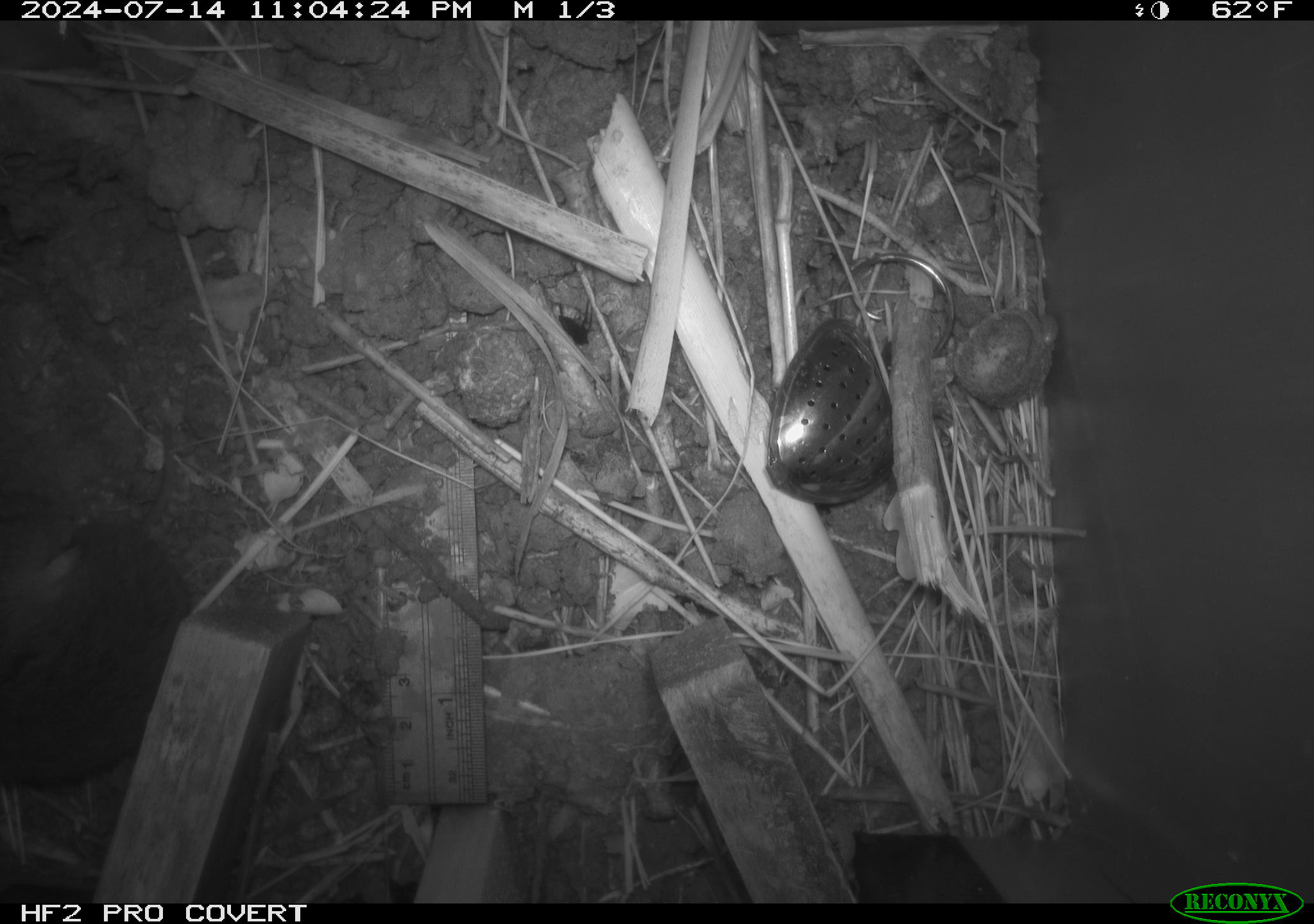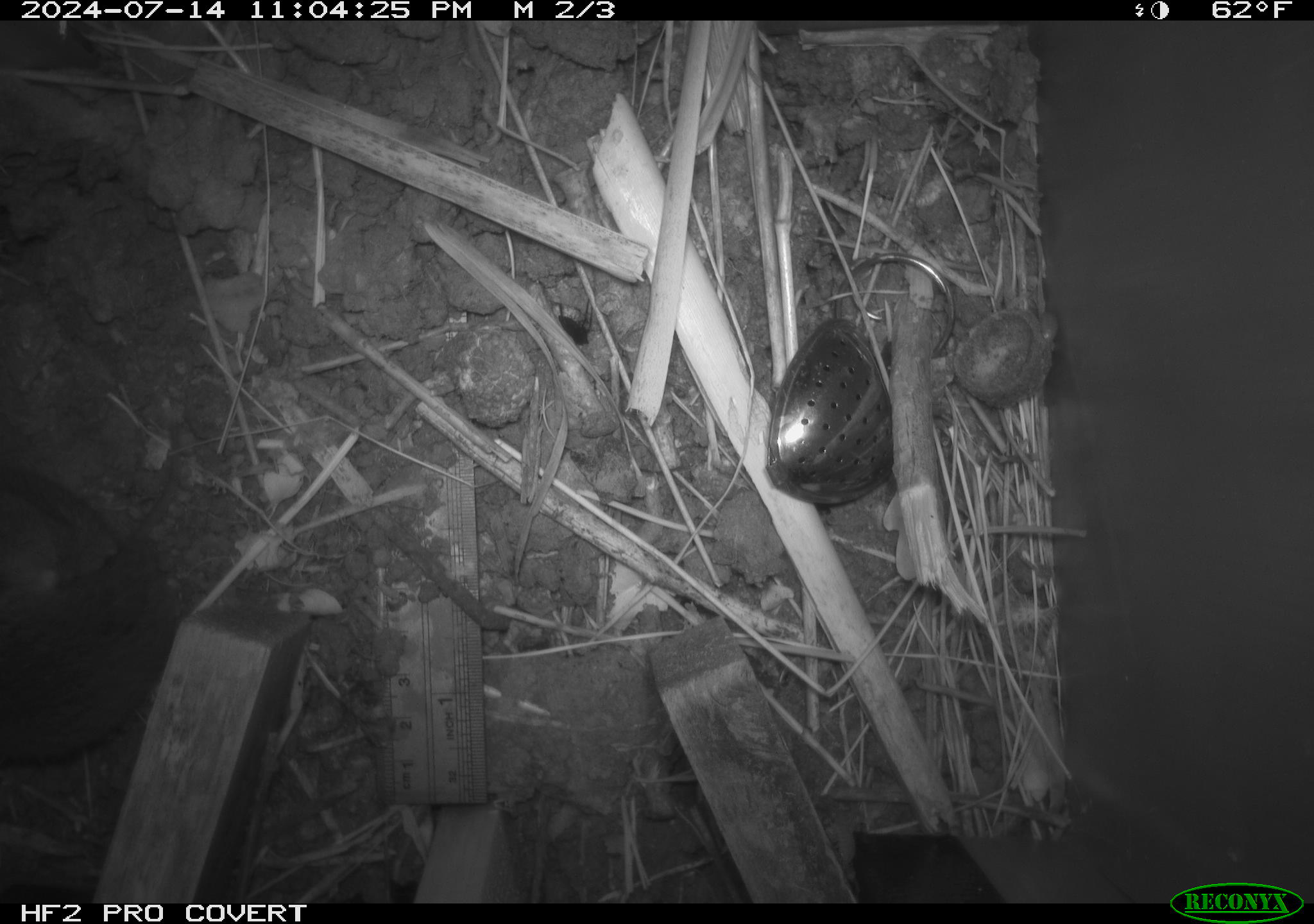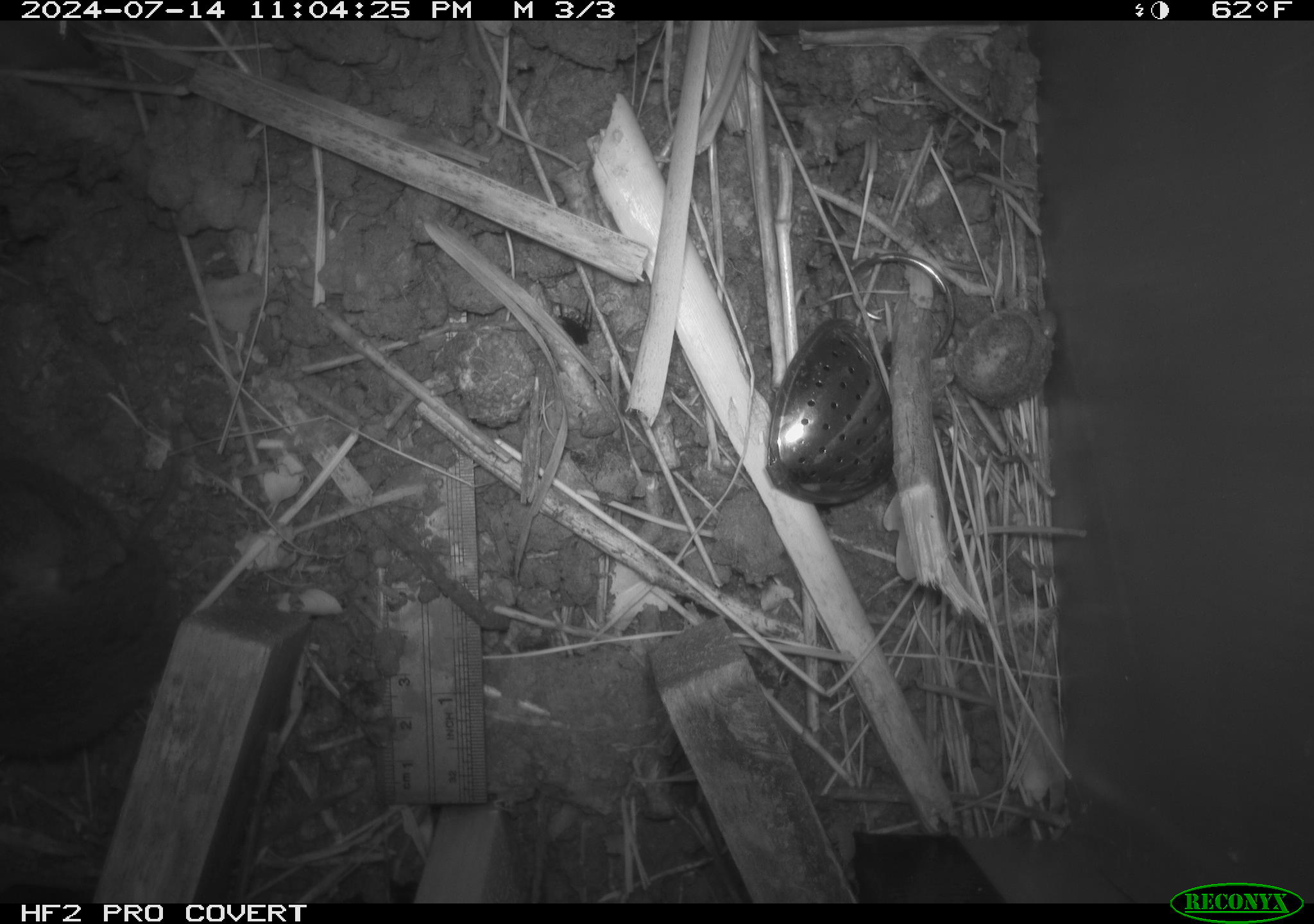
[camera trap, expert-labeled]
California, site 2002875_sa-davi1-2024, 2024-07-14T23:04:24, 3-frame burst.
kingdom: Animalia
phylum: Chordata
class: Mammalia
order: Rodentia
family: Cricetidae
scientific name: Arvicolinae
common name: voles, lemmings, and muskrats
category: arvicolinae subfamily